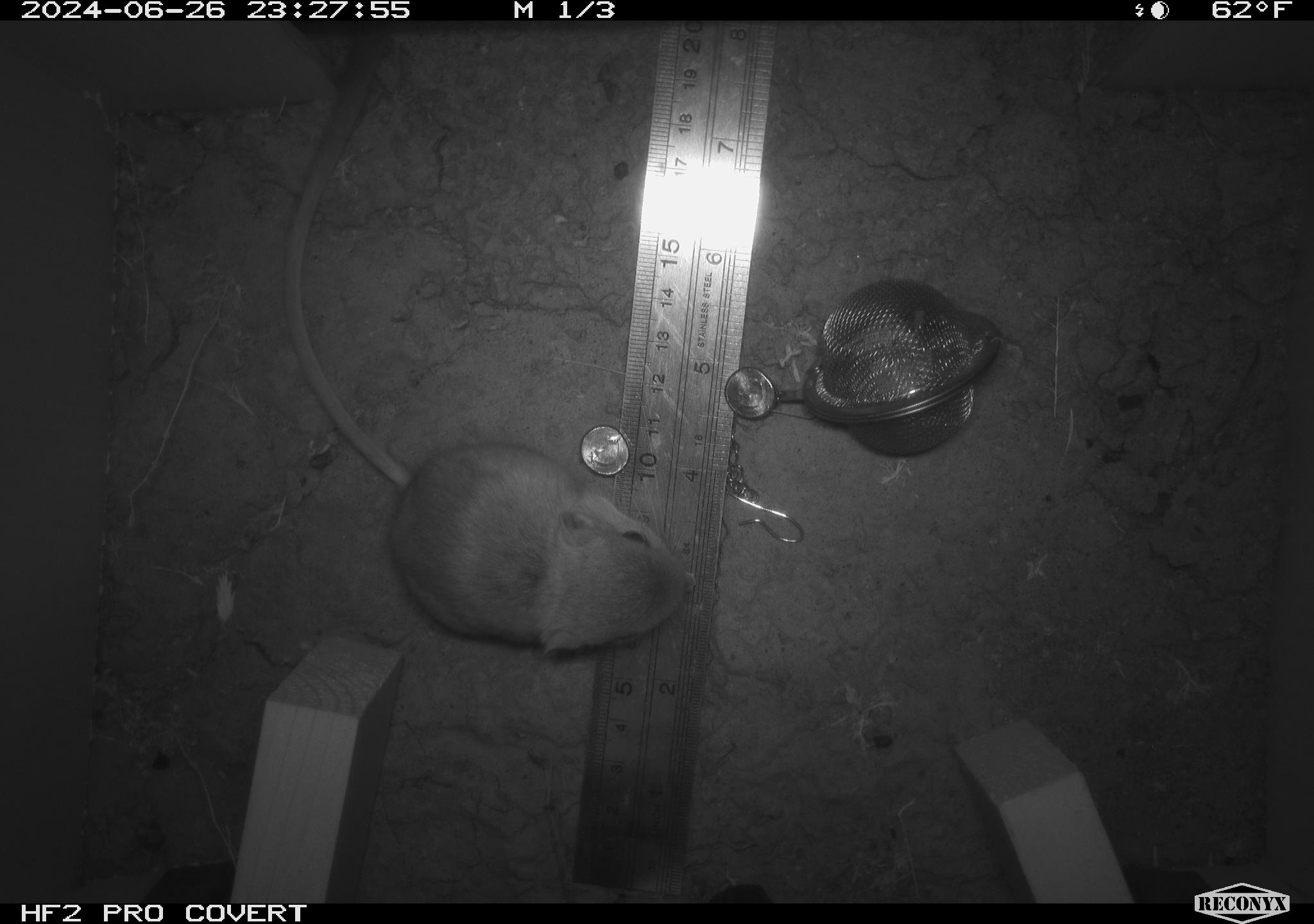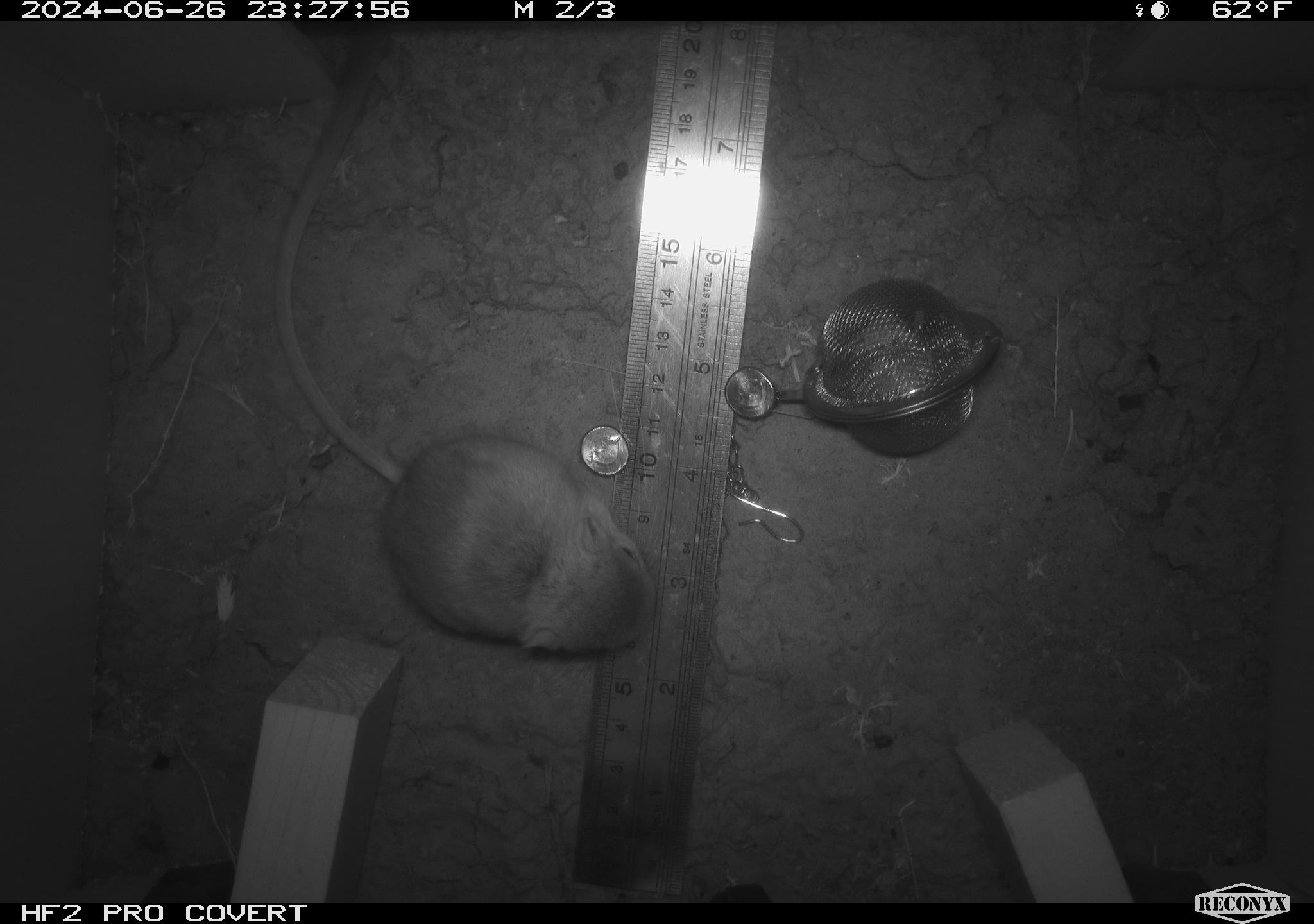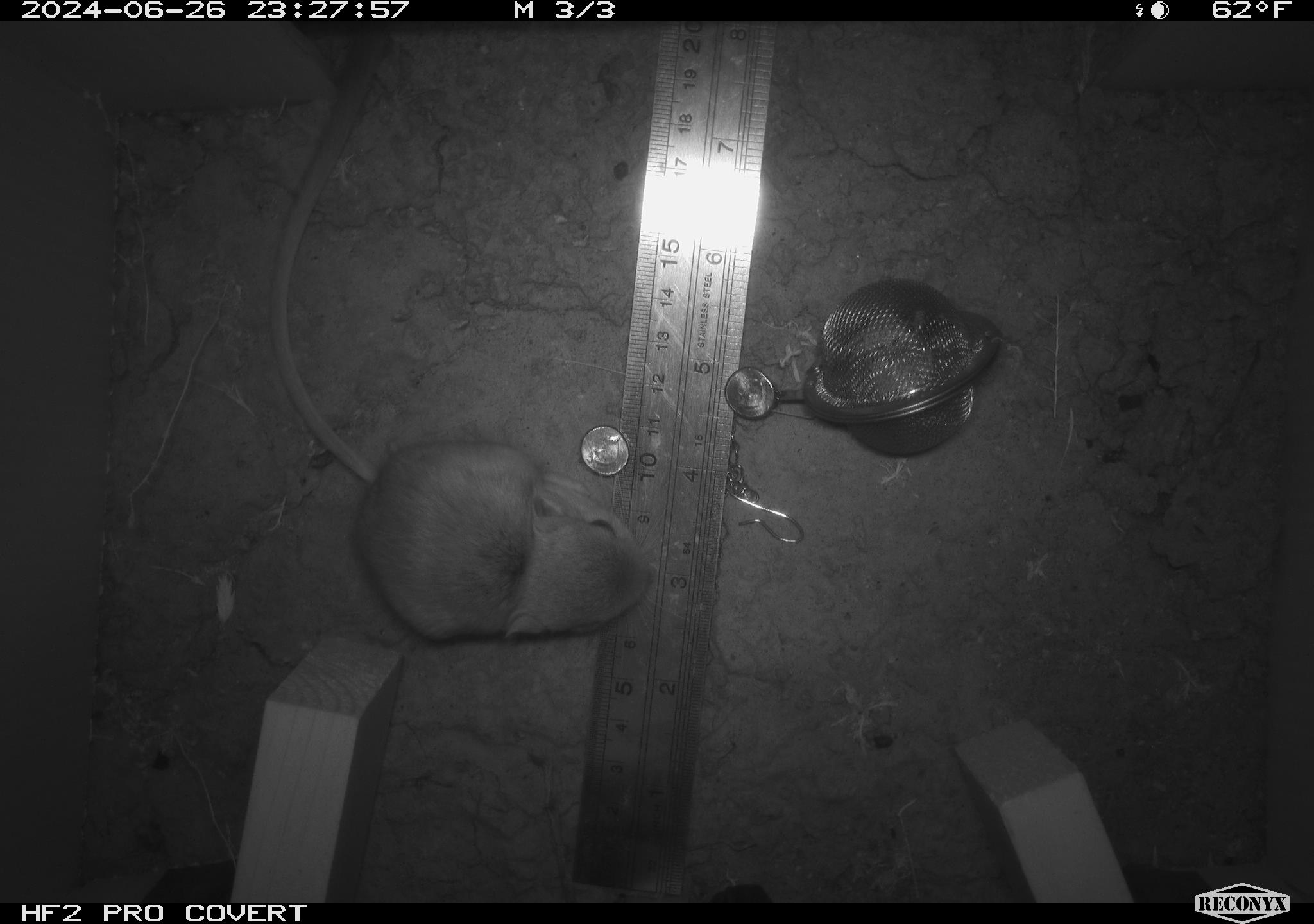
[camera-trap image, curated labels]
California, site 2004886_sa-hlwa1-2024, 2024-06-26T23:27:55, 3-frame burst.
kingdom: Animalia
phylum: Chordata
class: Mammalia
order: Rodentia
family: Heteromyidae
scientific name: Heteromyidae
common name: kangaroo rats and pocket mice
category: heteromyidae family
Heteromyidae family (kangaroo rats and pocket mice) (Heteromyidae).